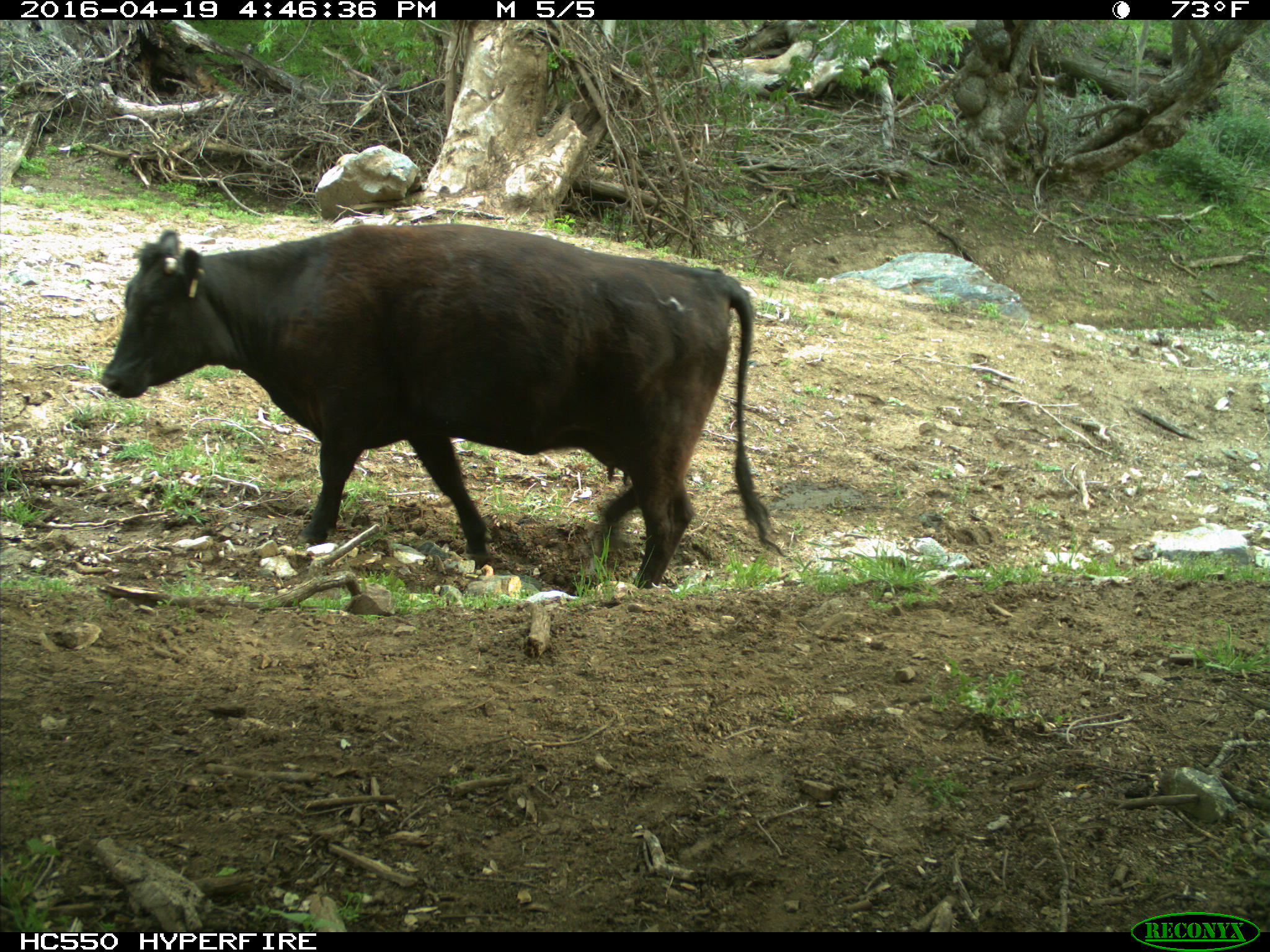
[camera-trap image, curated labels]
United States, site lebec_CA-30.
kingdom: Animalia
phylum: Chordata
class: Mammalia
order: Artiodactyla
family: Bovidae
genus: Bos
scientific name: Bos taurus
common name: domestic cow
Bos taurus (domestic cow).